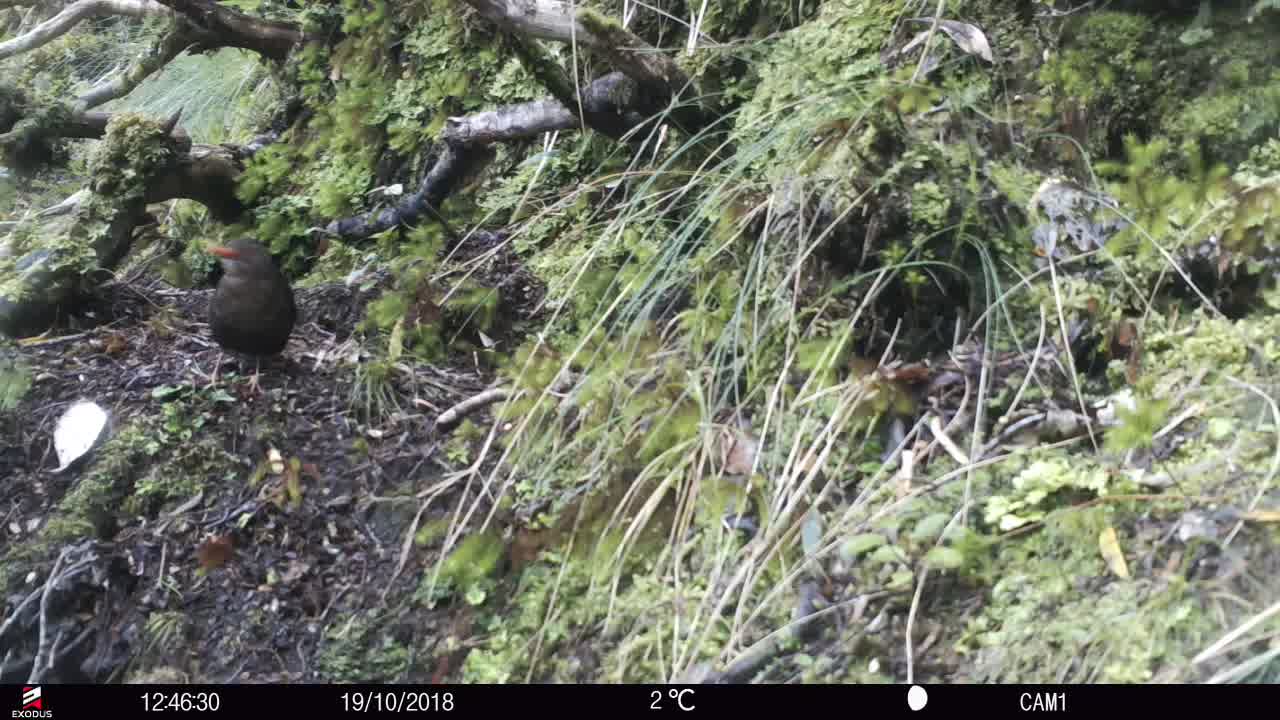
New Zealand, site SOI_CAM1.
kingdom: Animalia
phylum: Chordata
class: Aves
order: Passeriformes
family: Turdidae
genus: Turdus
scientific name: Turdus merula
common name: eurasian blackbird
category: blackbird